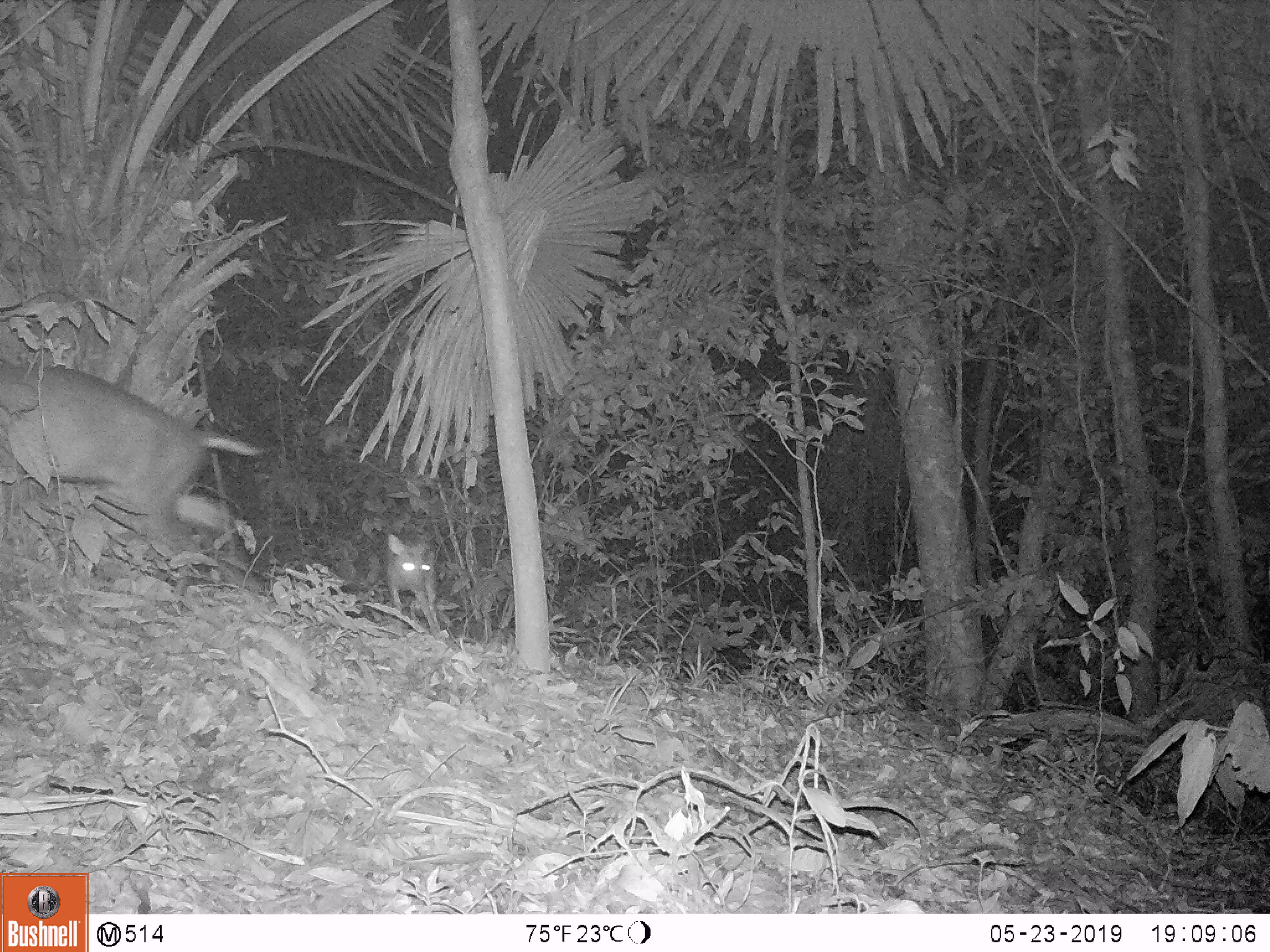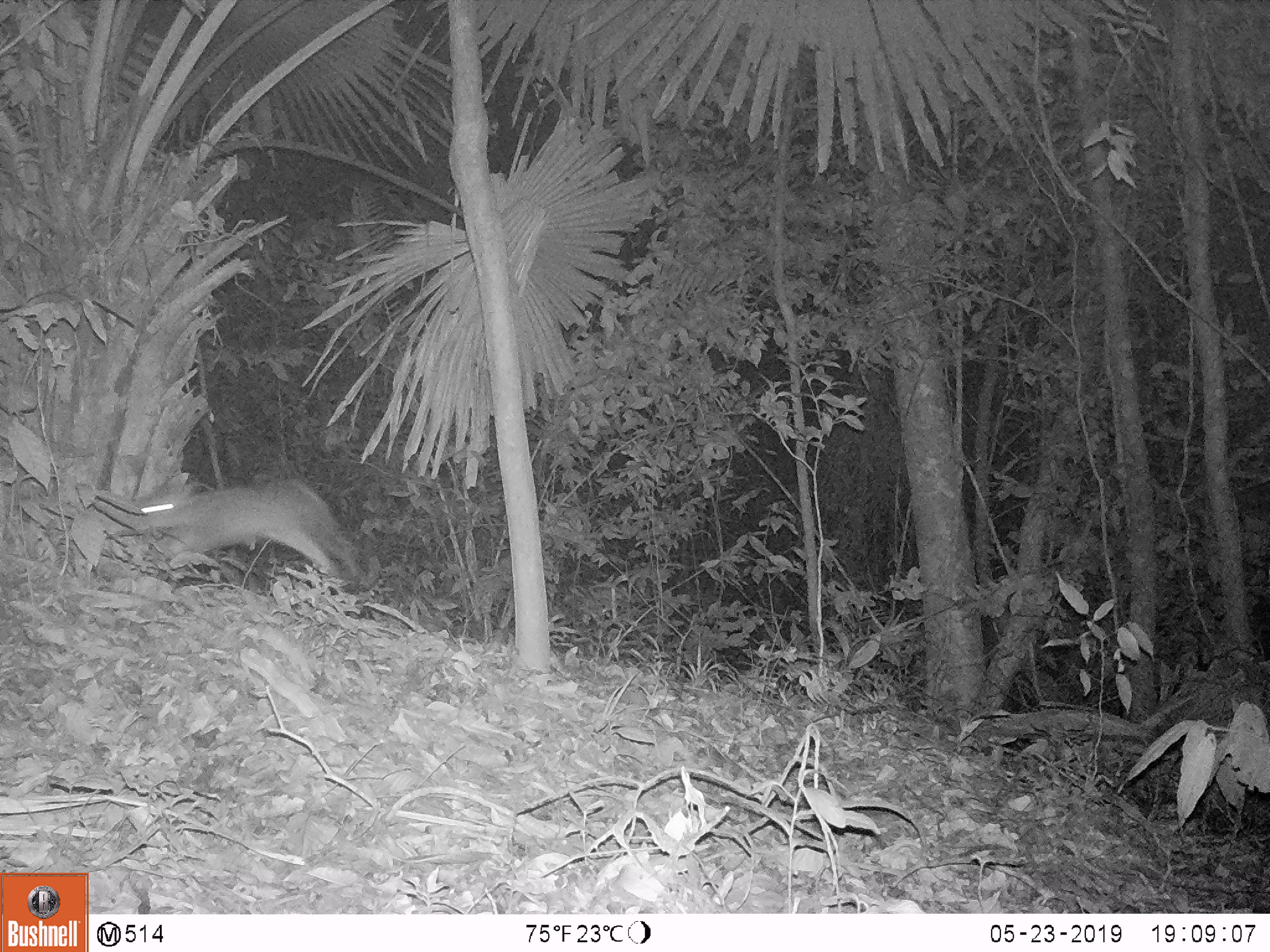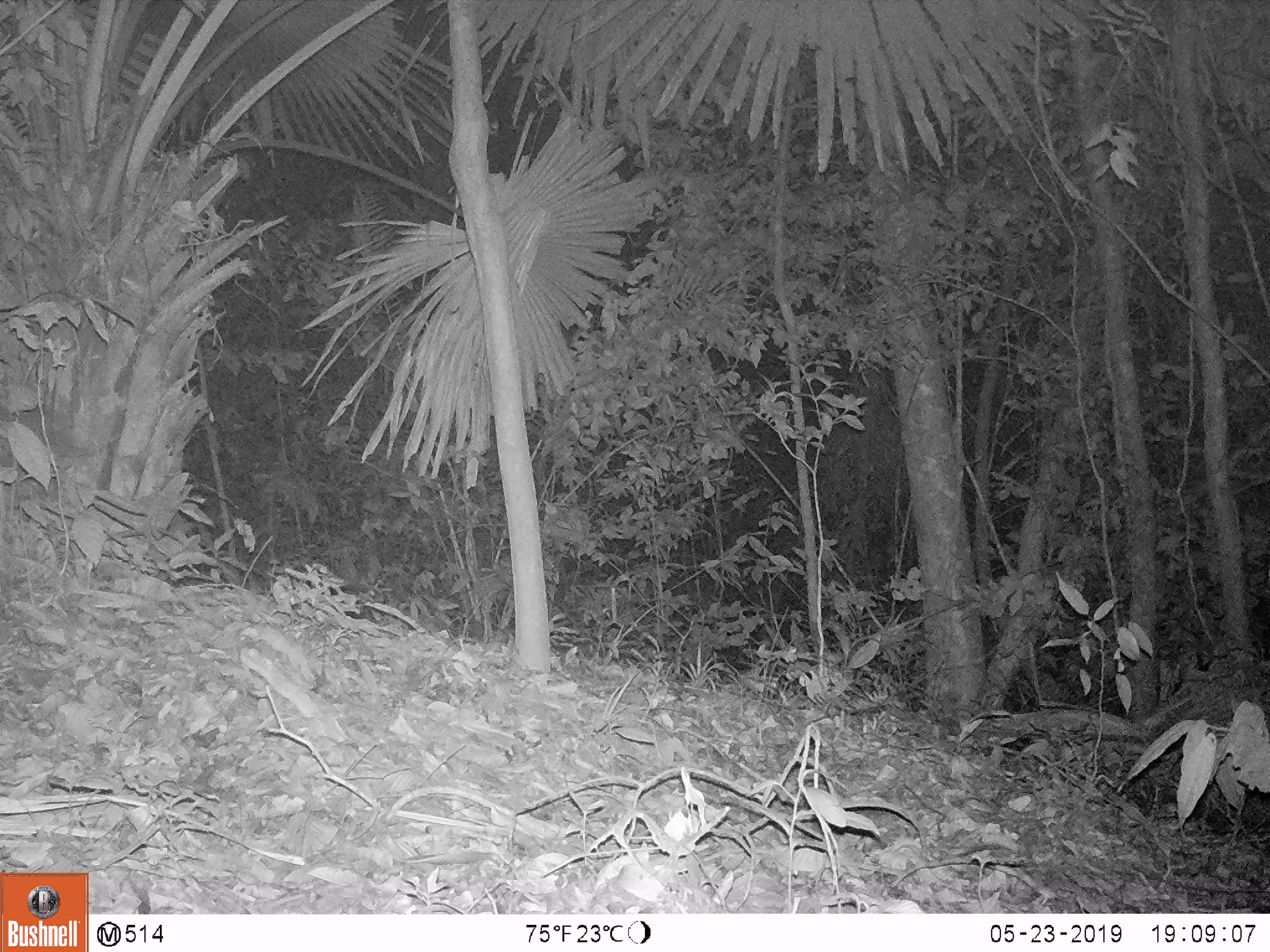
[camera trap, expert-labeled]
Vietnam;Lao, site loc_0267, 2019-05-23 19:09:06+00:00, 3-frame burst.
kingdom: Animalia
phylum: Chordata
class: Mammalia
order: Artiodactyla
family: Cervidae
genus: Muntiacus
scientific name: Muntiacus rooseveltorum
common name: roosevelt's muntjac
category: roosevelts muntjac group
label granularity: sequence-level